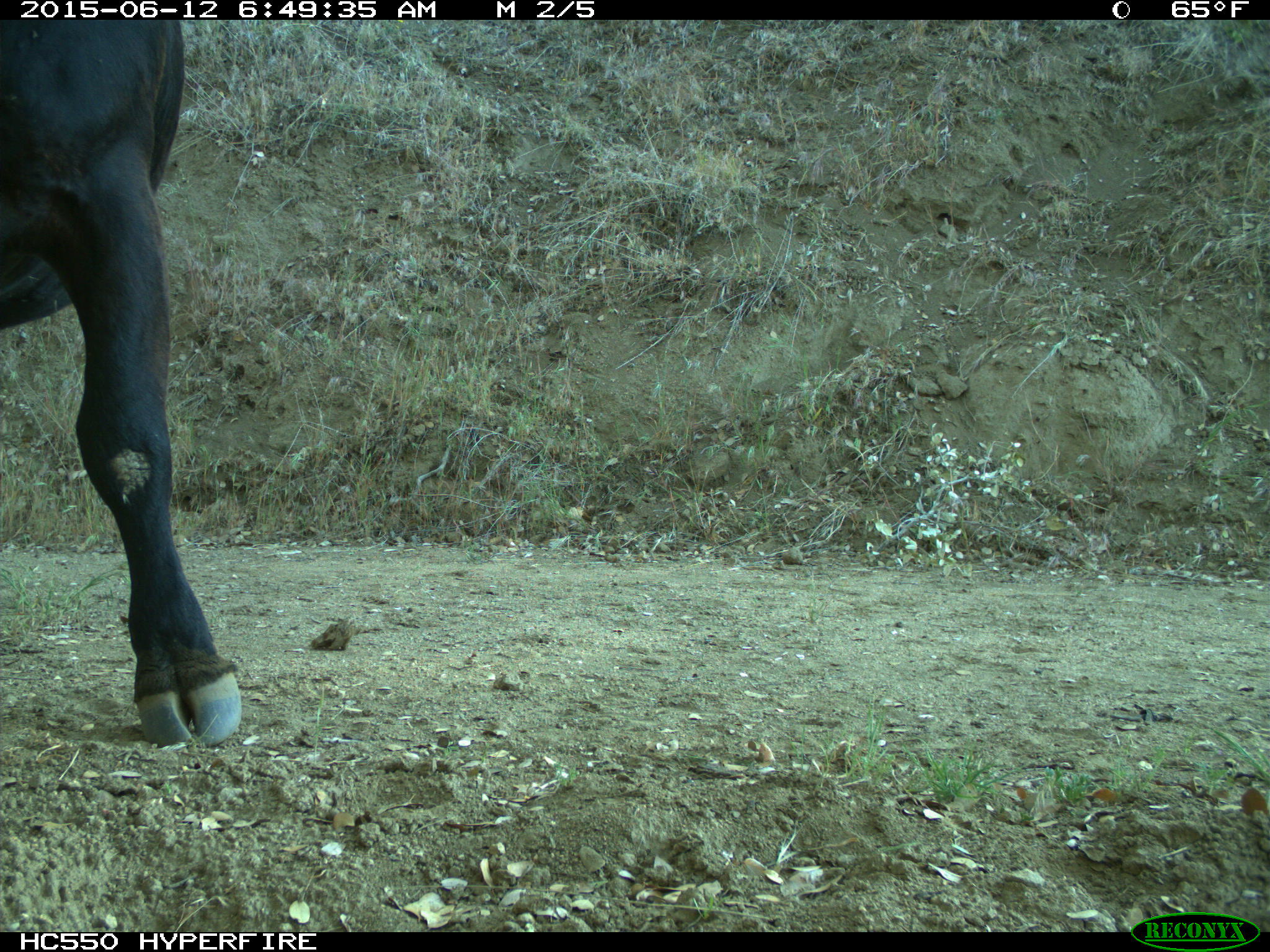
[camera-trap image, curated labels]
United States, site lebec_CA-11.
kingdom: Animalia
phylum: Chordata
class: Mammalia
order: Artiodactyla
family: Bovidae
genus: Bos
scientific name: Bos taurus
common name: domestic cow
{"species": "Bos taurus (domestic cow)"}